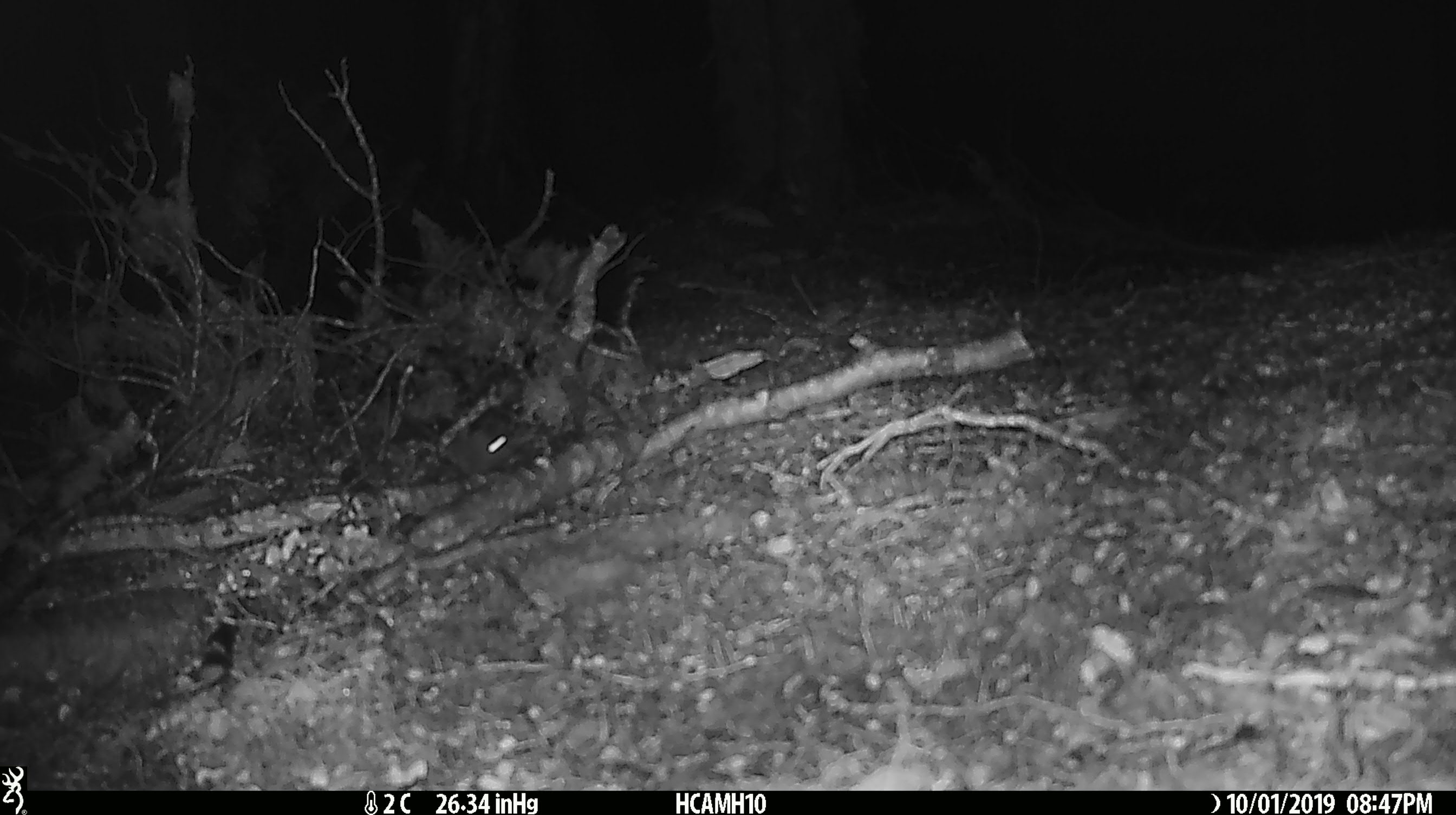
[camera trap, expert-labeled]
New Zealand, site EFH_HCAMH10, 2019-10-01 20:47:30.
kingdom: Animalia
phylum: Chordata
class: Mammalia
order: Rodentia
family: Muridae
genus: Mus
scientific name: Mus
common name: mouse